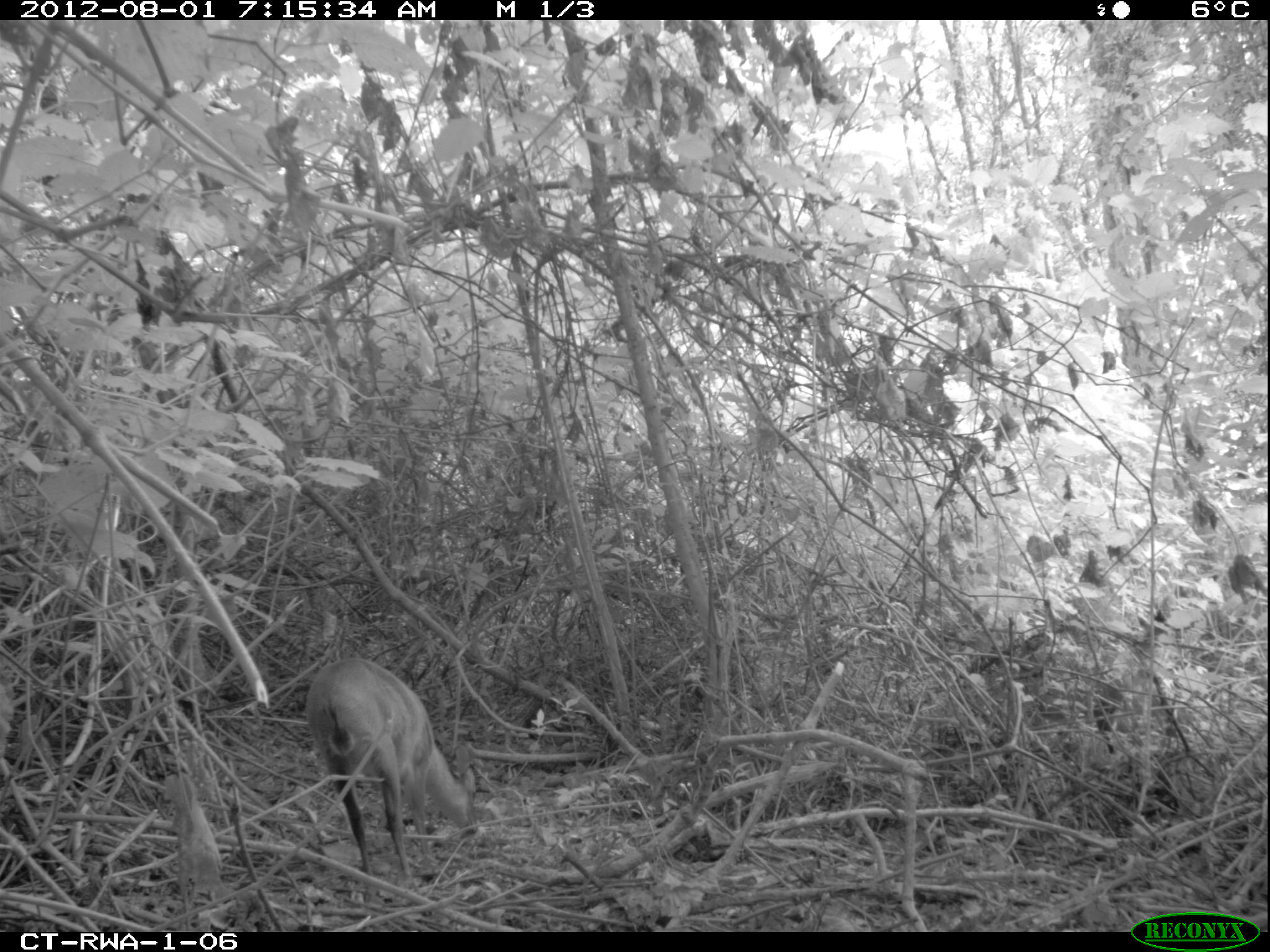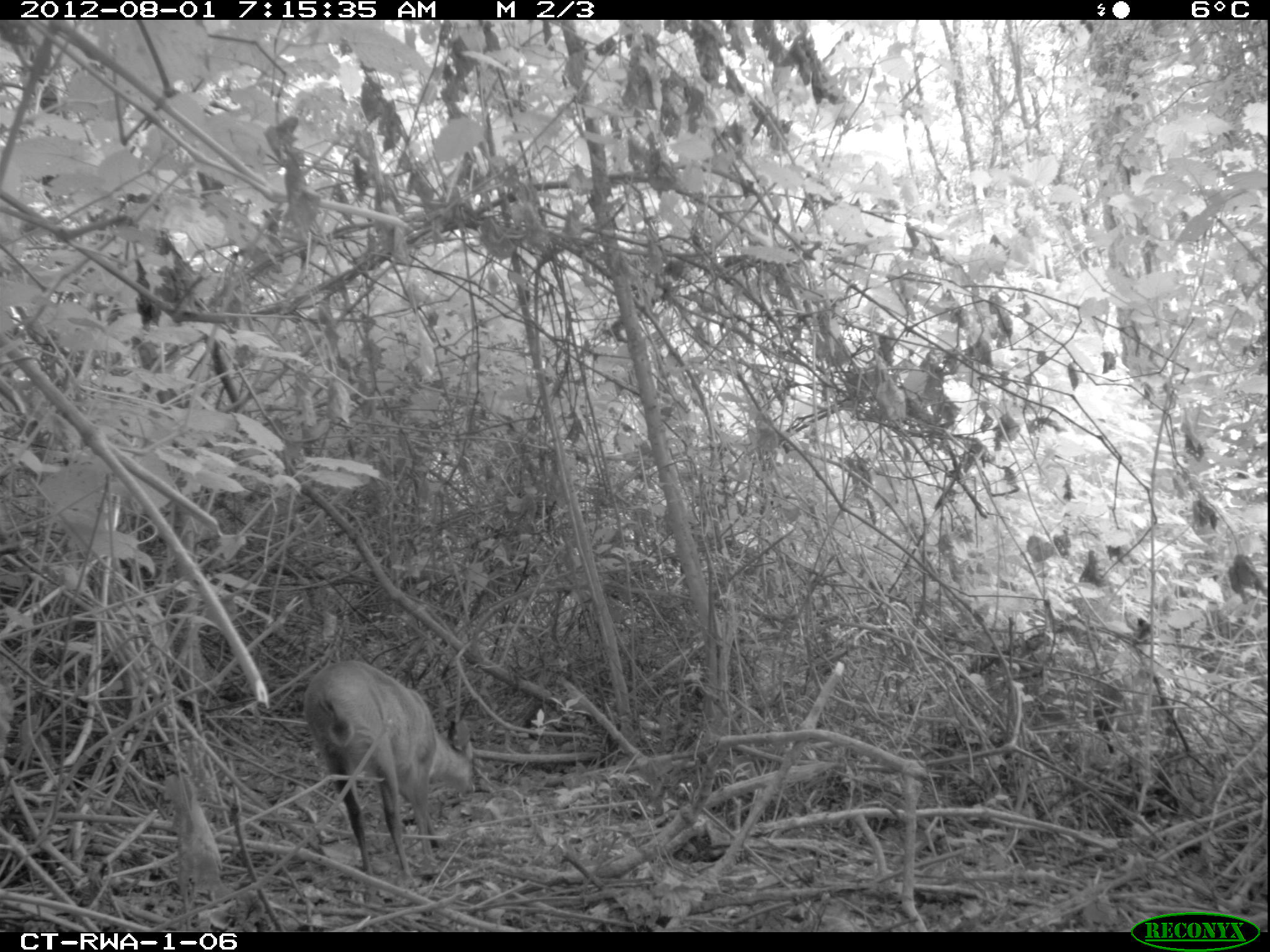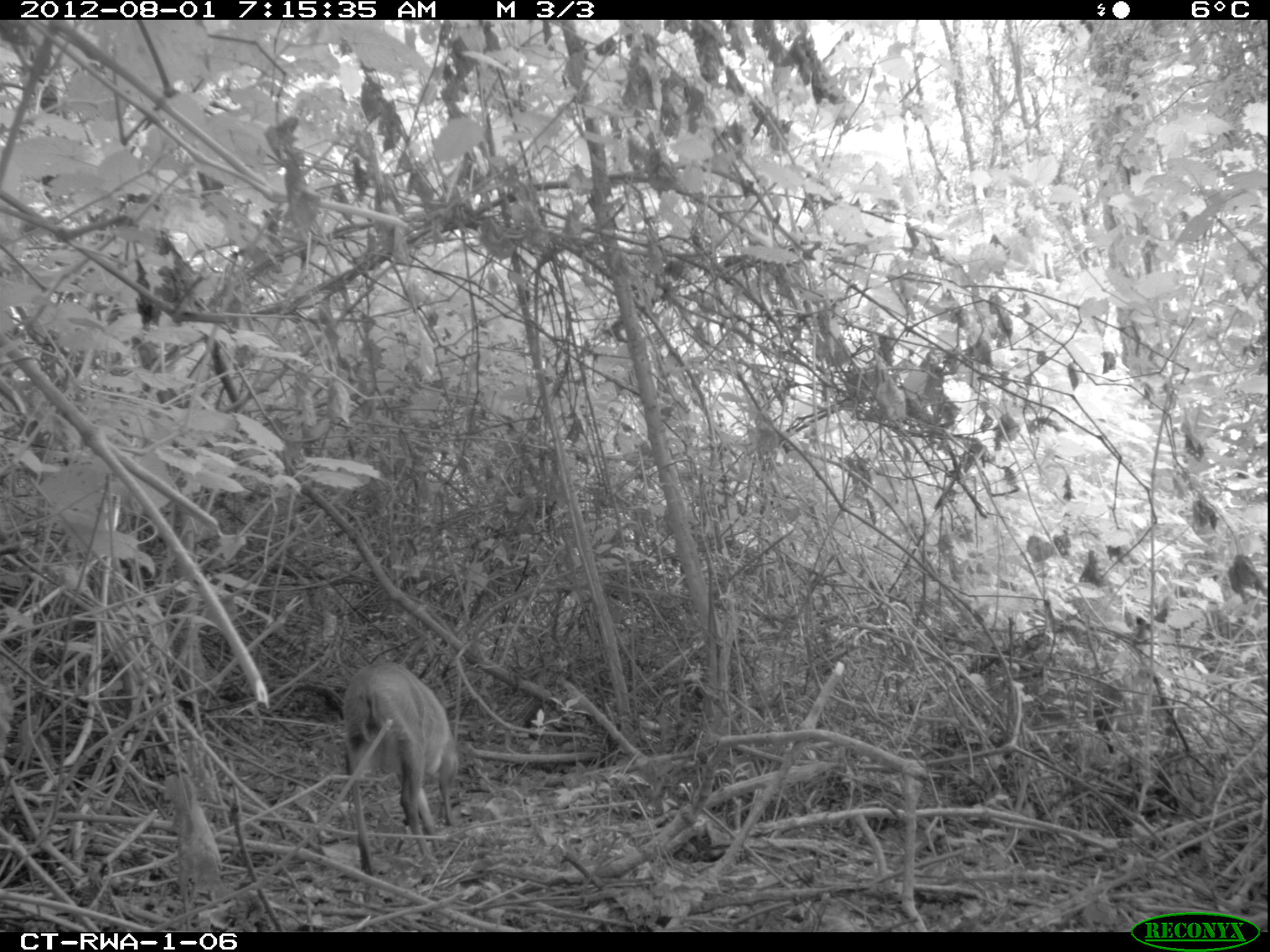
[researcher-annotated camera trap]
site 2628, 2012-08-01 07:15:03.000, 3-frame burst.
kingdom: Animalia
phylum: Chordata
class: Mammalia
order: Artiodactyla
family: Bovidae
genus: Cephalophus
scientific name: Cephalophus nigrifrons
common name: black-fronted duiker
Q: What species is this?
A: Cephalophus nigrifrons (black-fronted duiker).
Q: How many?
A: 1.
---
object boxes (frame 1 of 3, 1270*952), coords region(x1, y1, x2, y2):
cephalophus nigrifrons: region(306, 659, 479, 884)